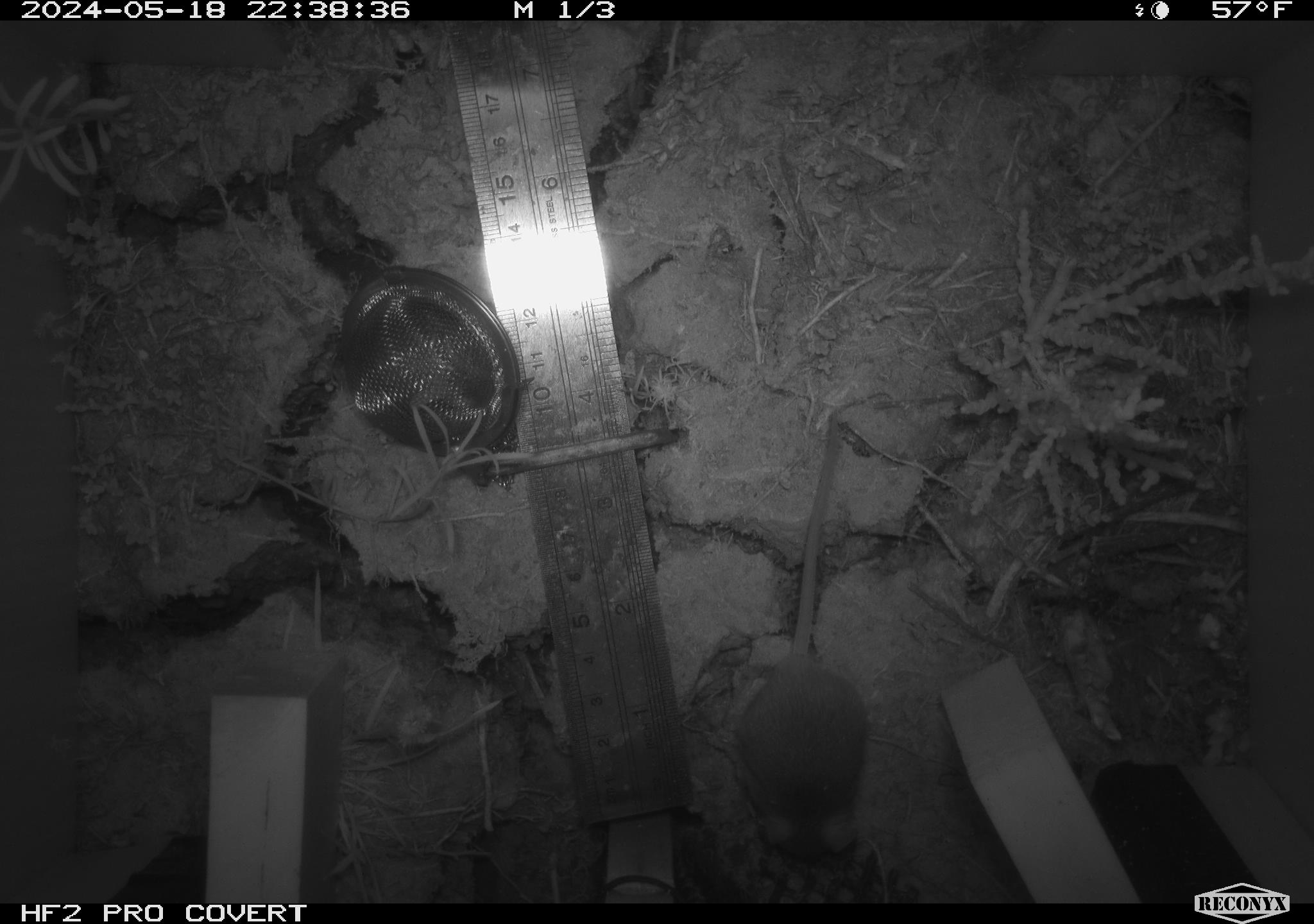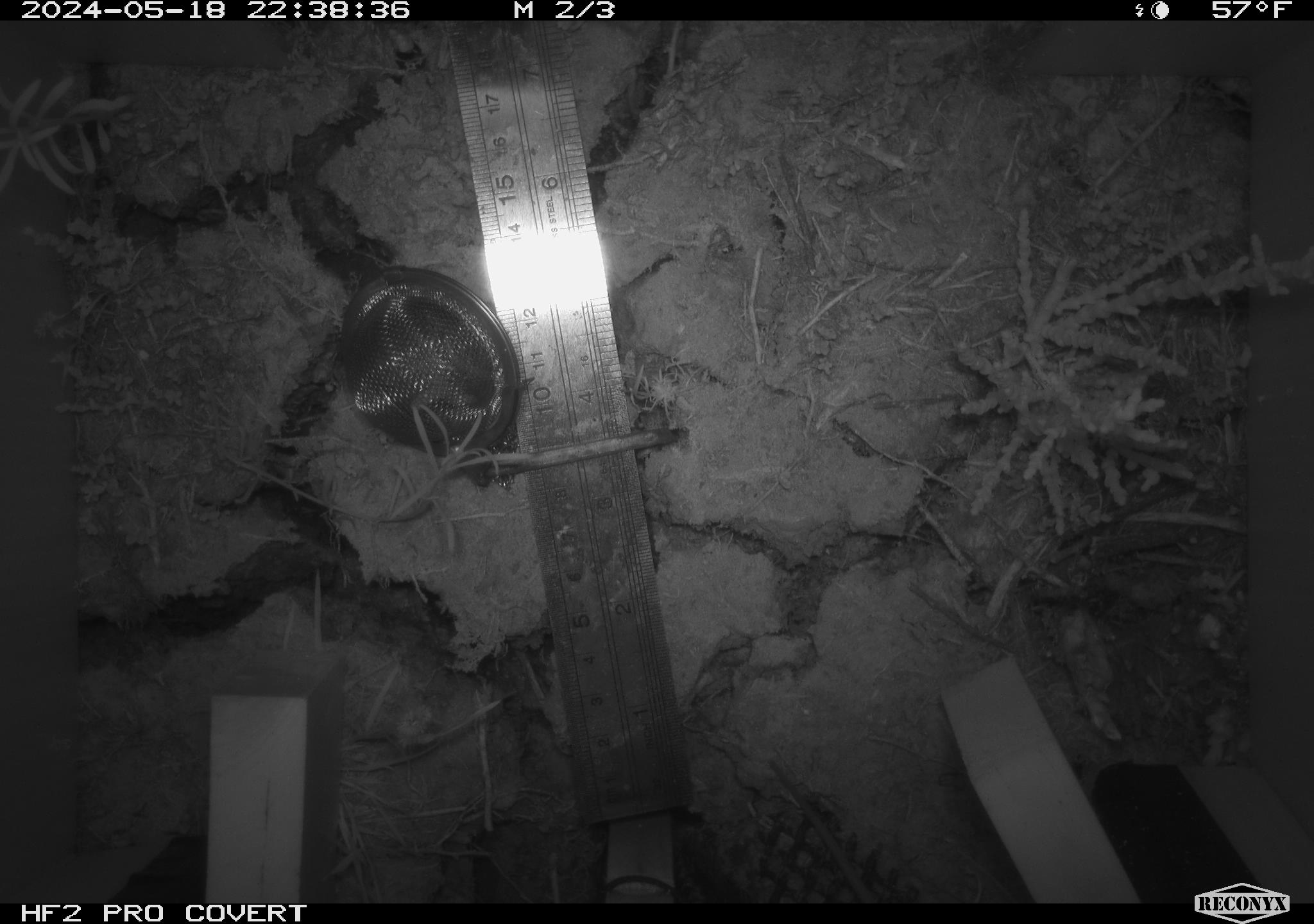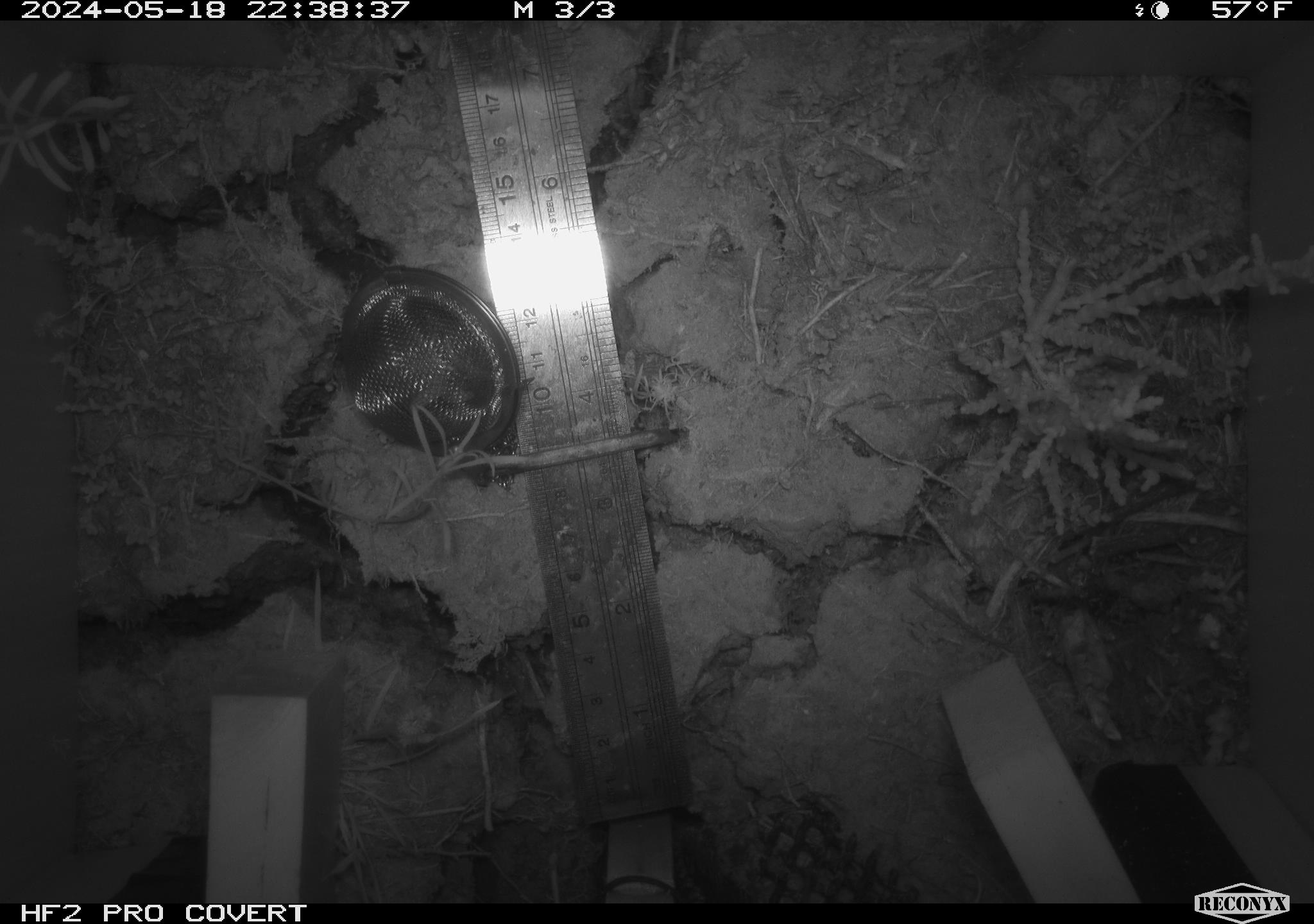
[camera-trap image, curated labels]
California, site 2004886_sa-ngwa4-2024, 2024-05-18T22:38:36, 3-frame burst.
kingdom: Animalia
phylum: Chordata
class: Mammalia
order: Rodentia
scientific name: Rodentia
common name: mouse species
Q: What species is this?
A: Mouse species (Rodentia).